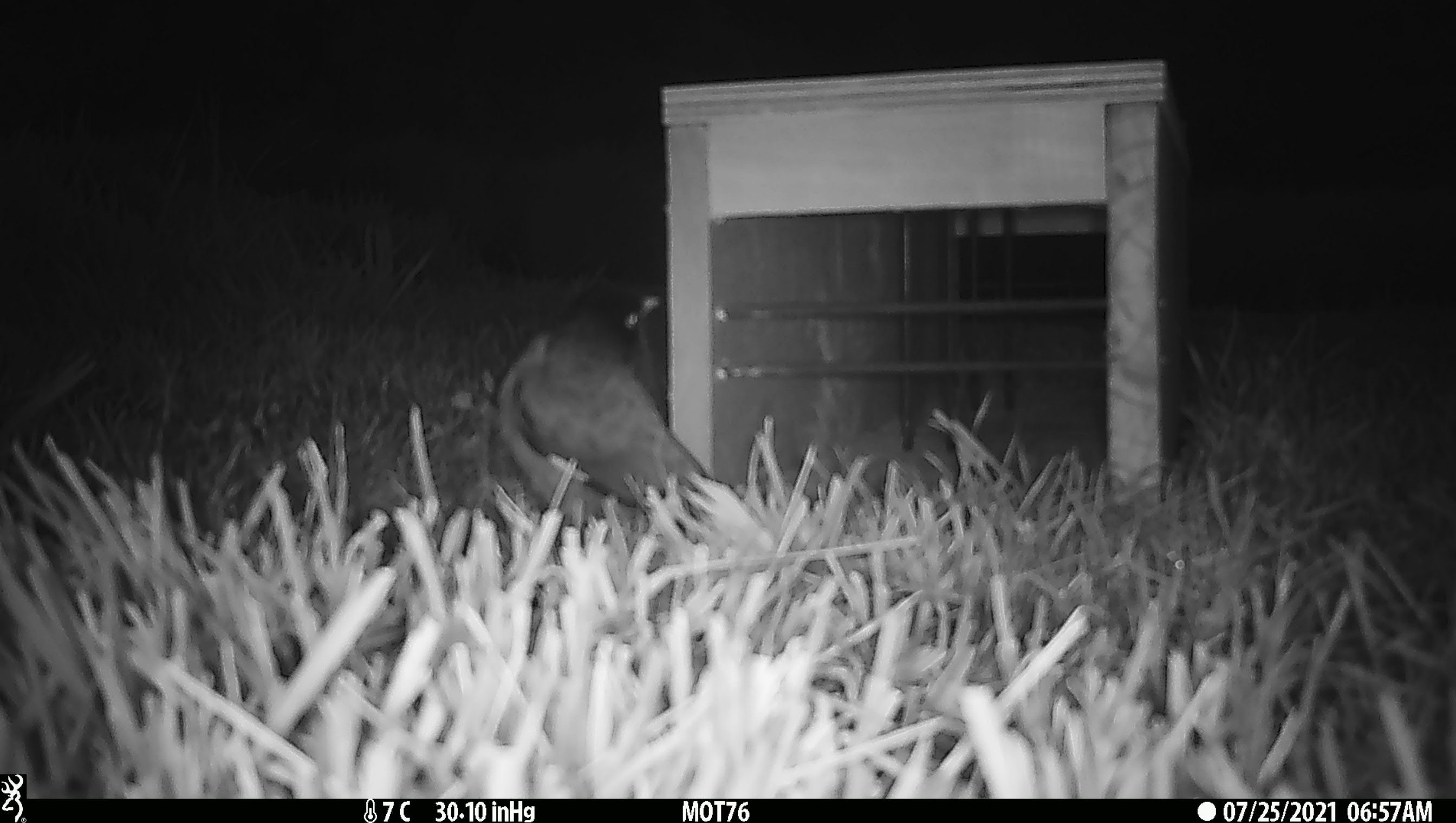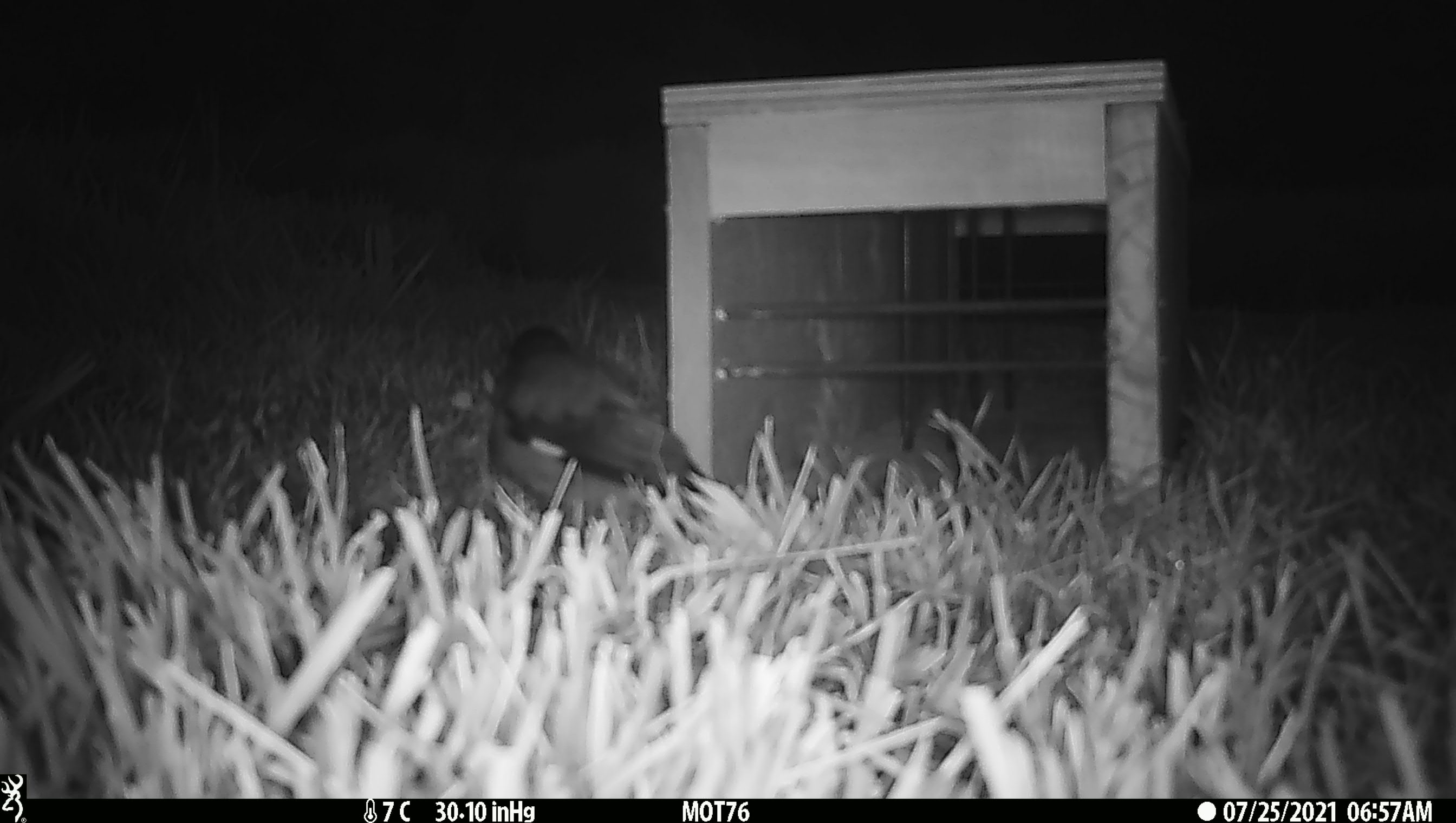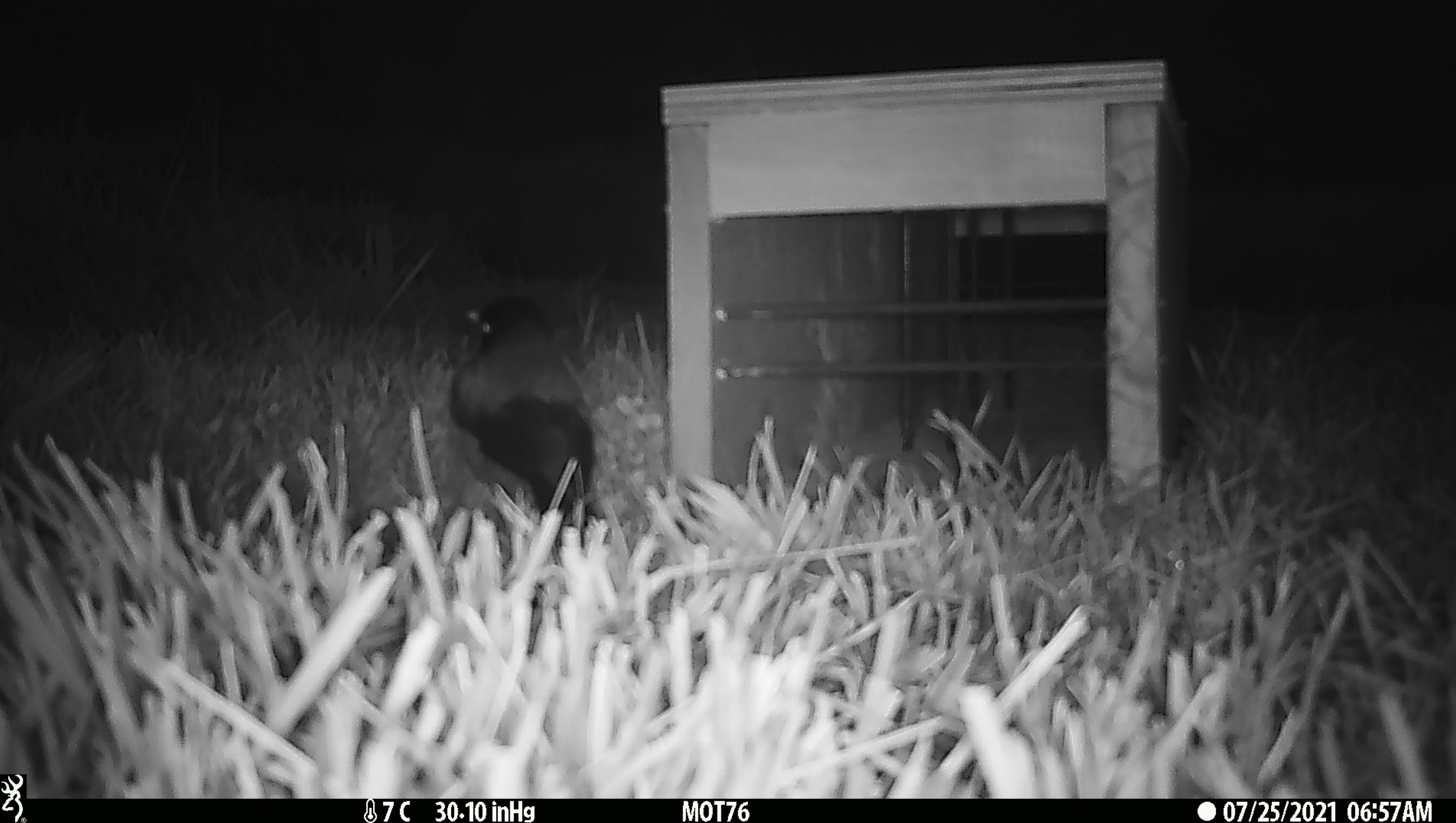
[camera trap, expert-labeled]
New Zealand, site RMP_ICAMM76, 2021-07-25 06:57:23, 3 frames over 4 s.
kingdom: Animalia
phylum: Chordata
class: Aves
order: Passeriformes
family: Sturnidae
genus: Acridotheres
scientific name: Acridotheres tristis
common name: common myna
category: myna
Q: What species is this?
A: Myna (common myna) (Acridotheres tristis).